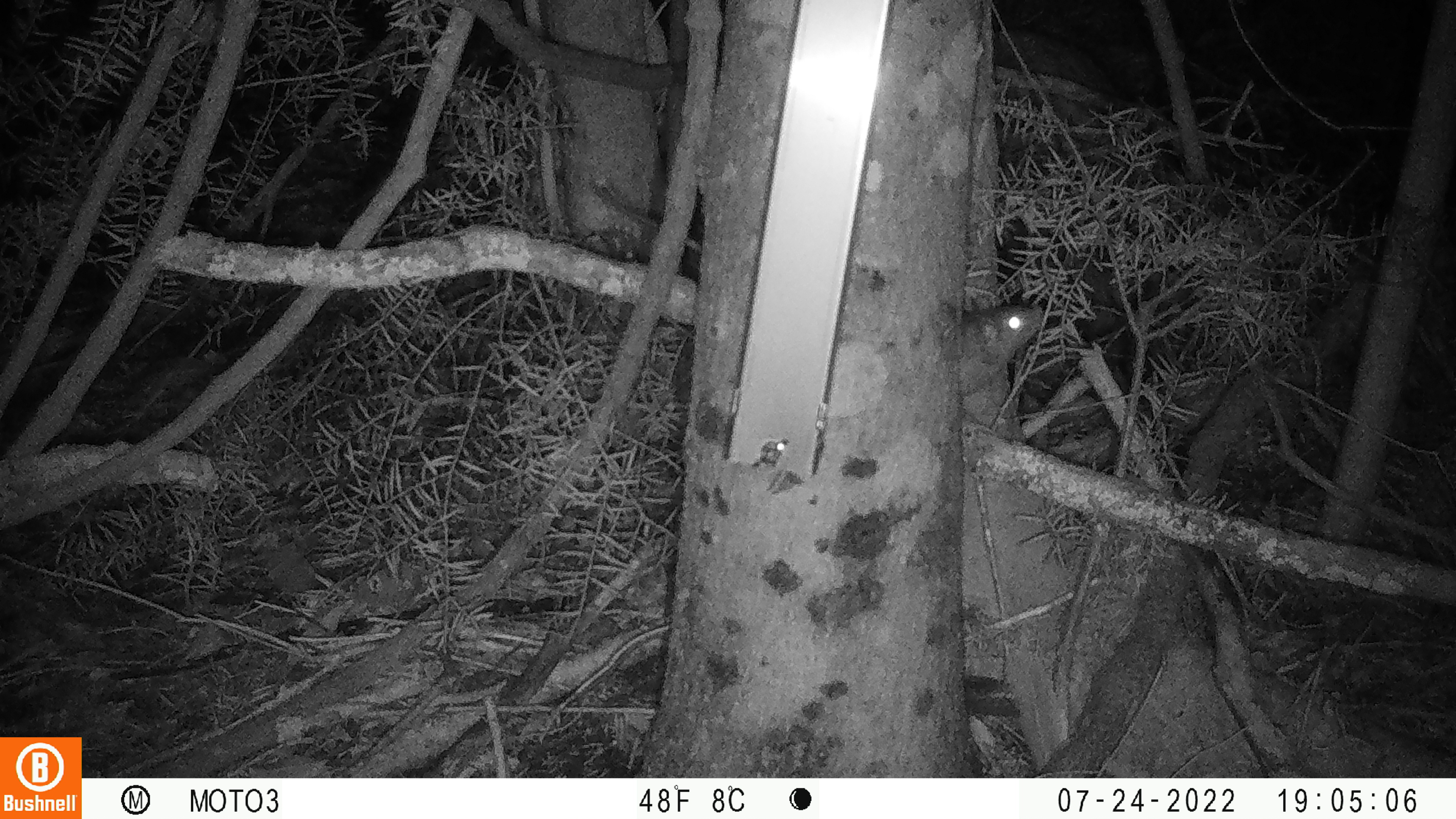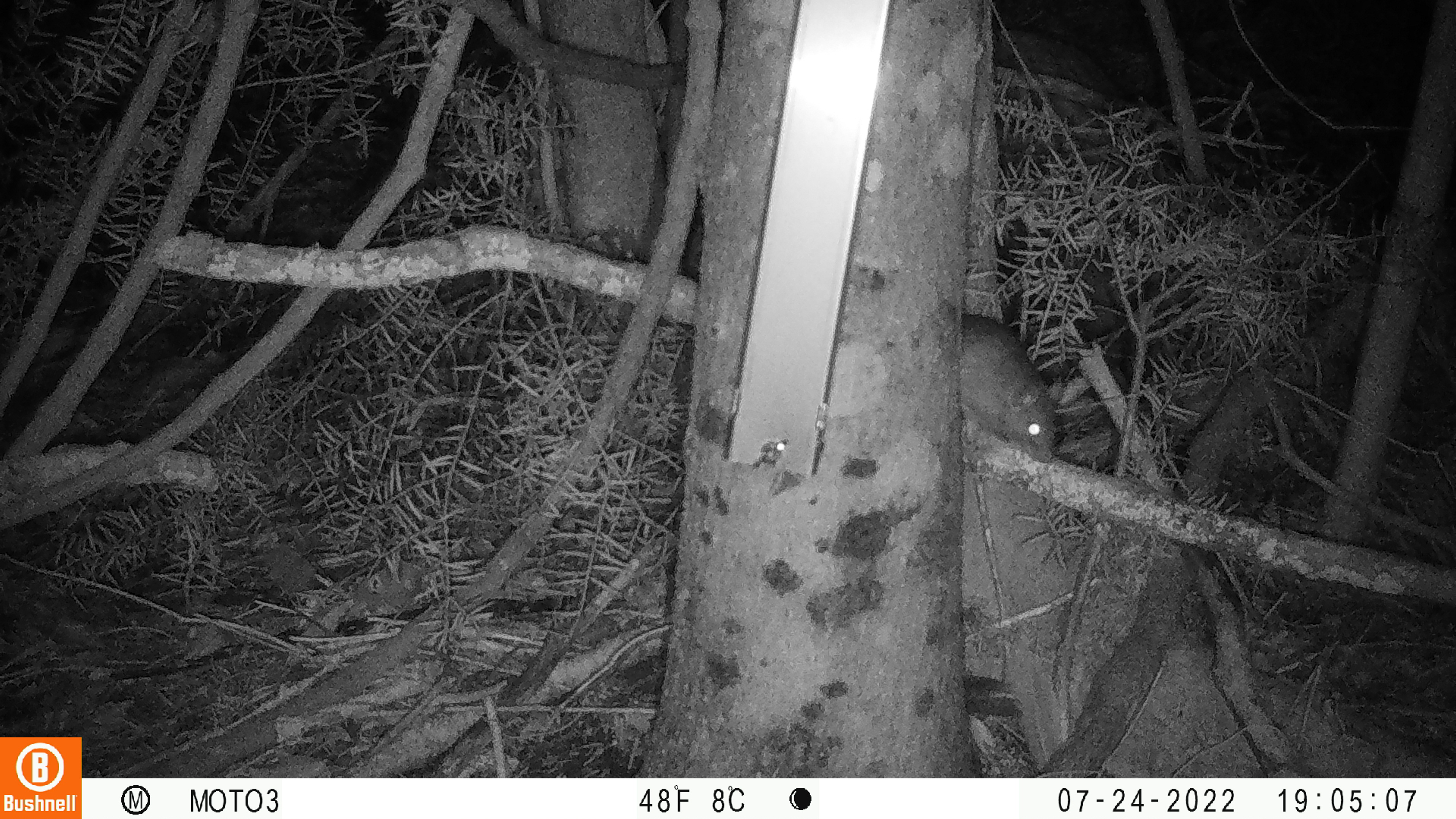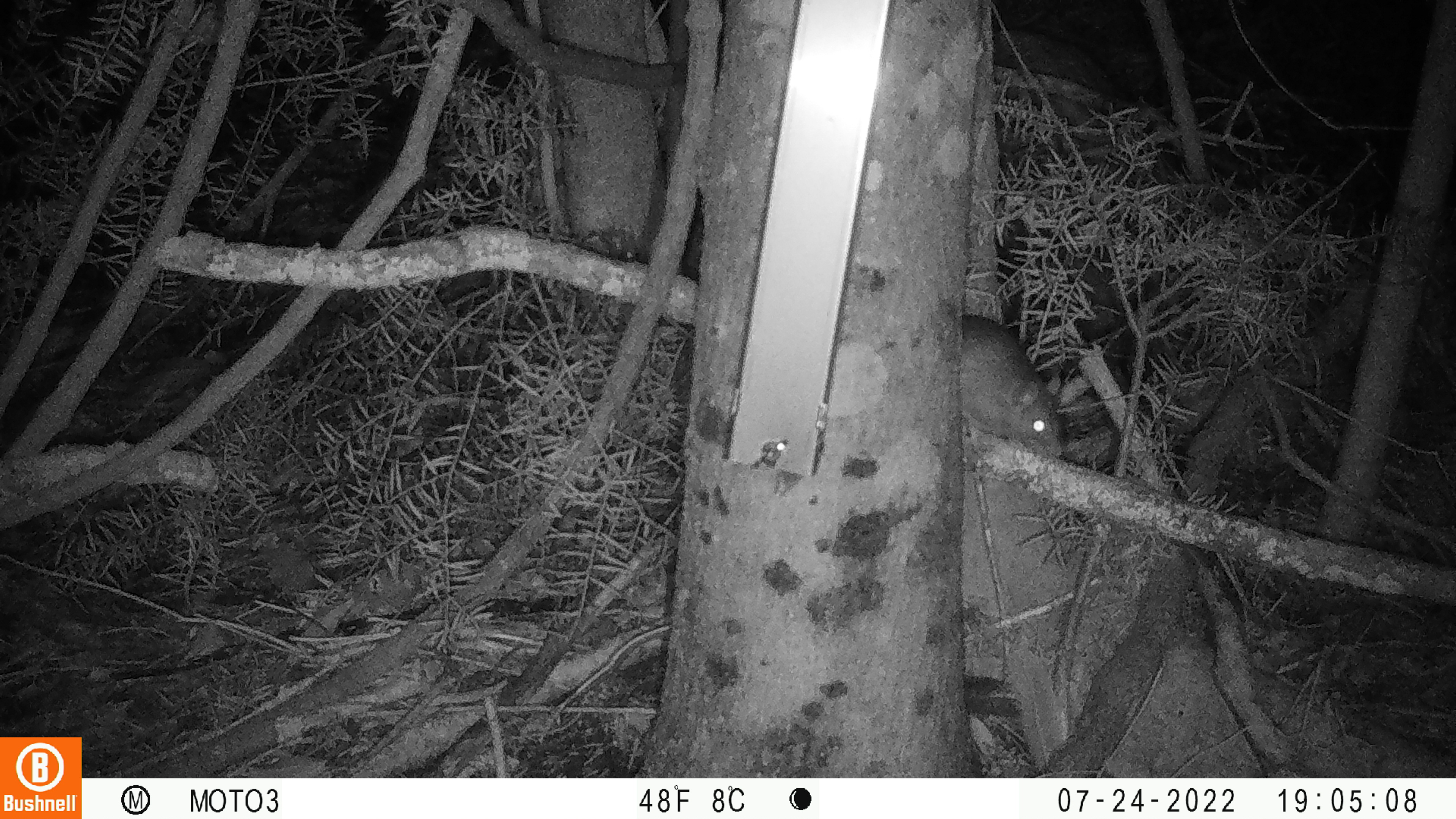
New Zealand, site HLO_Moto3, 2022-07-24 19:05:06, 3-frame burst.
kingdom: Animalia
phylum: Chordata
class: Mammalia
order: Rodentia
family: Muridae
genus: Rattus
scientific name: Rattus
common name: rat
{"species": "rat (Rattus)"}